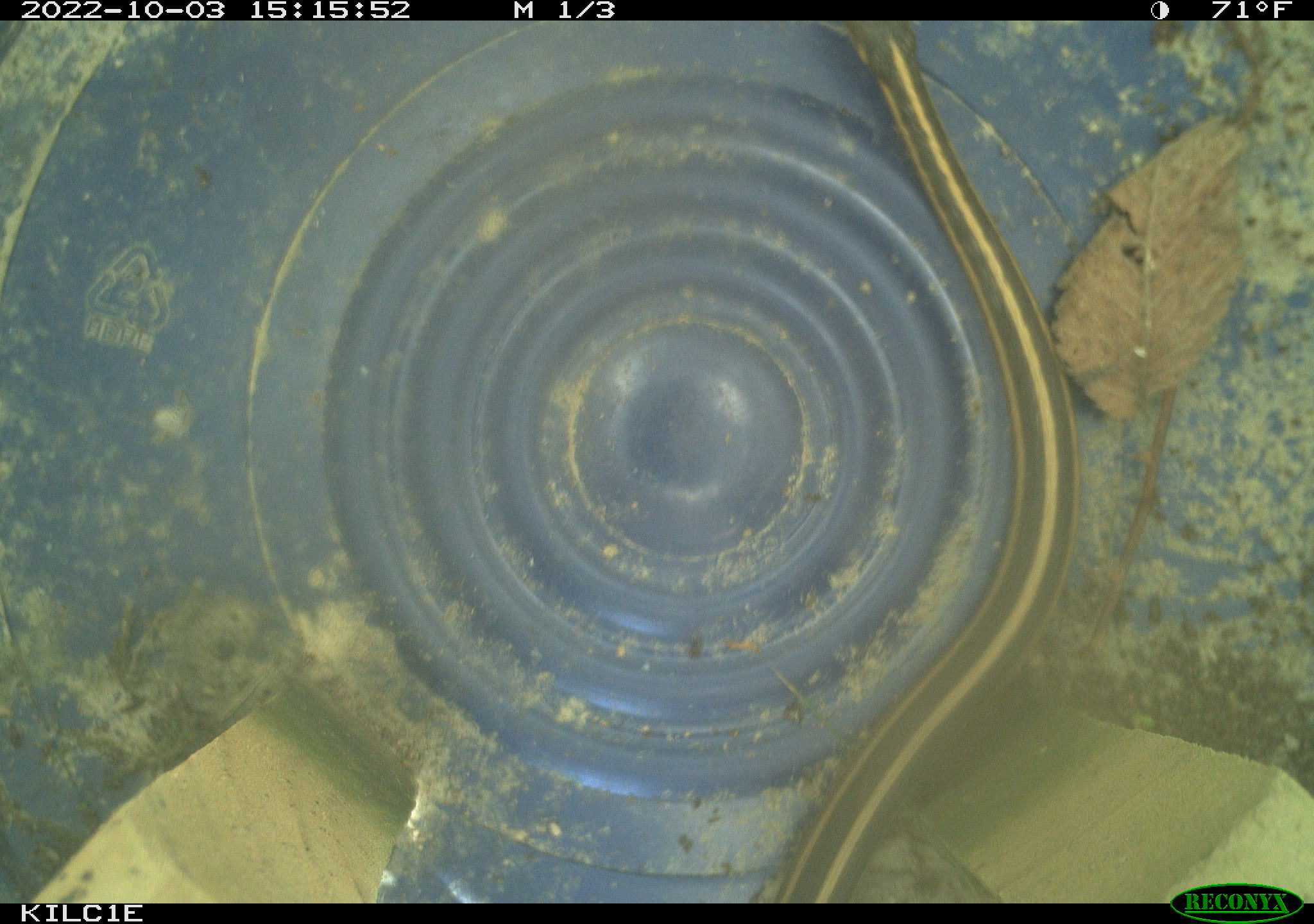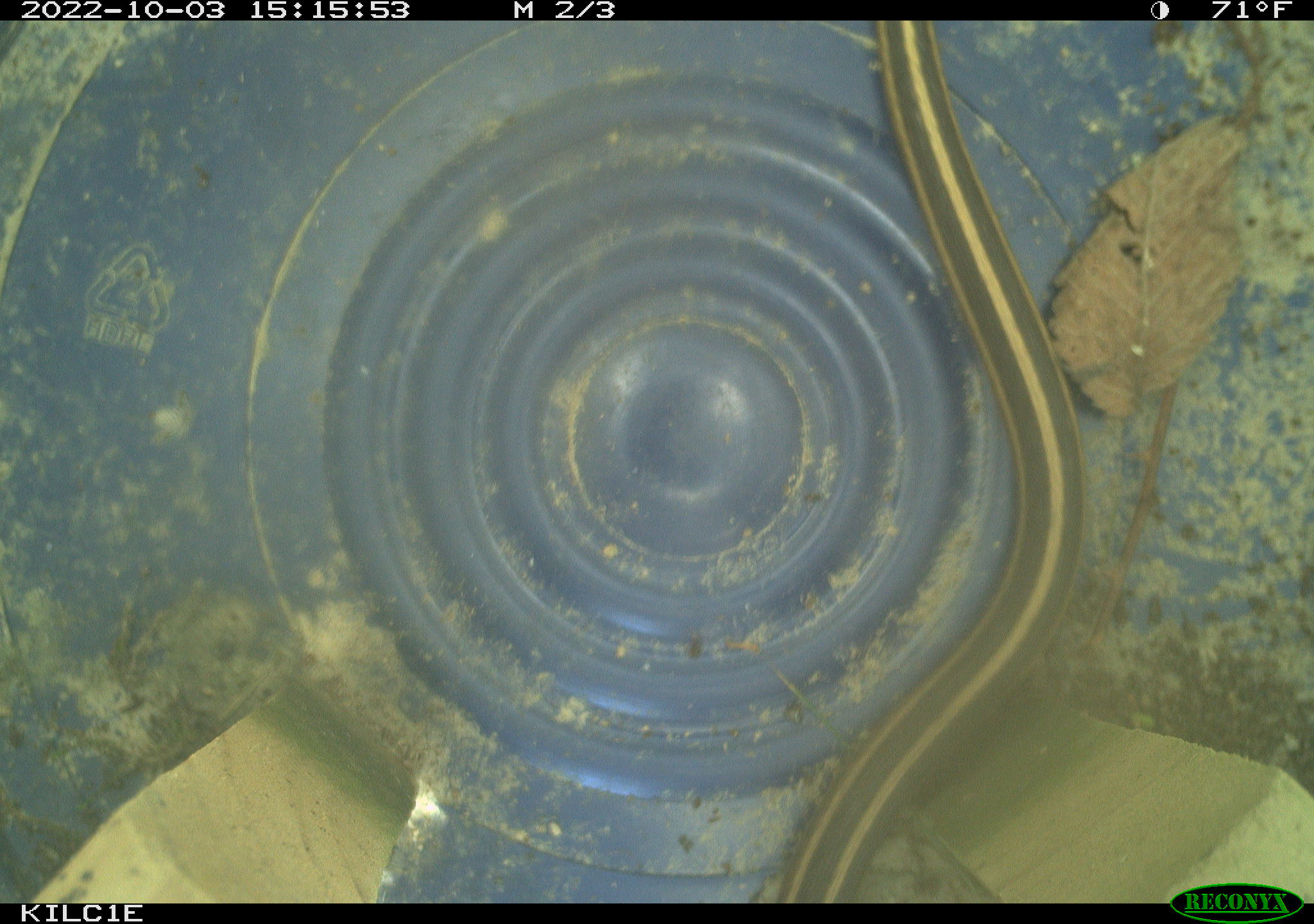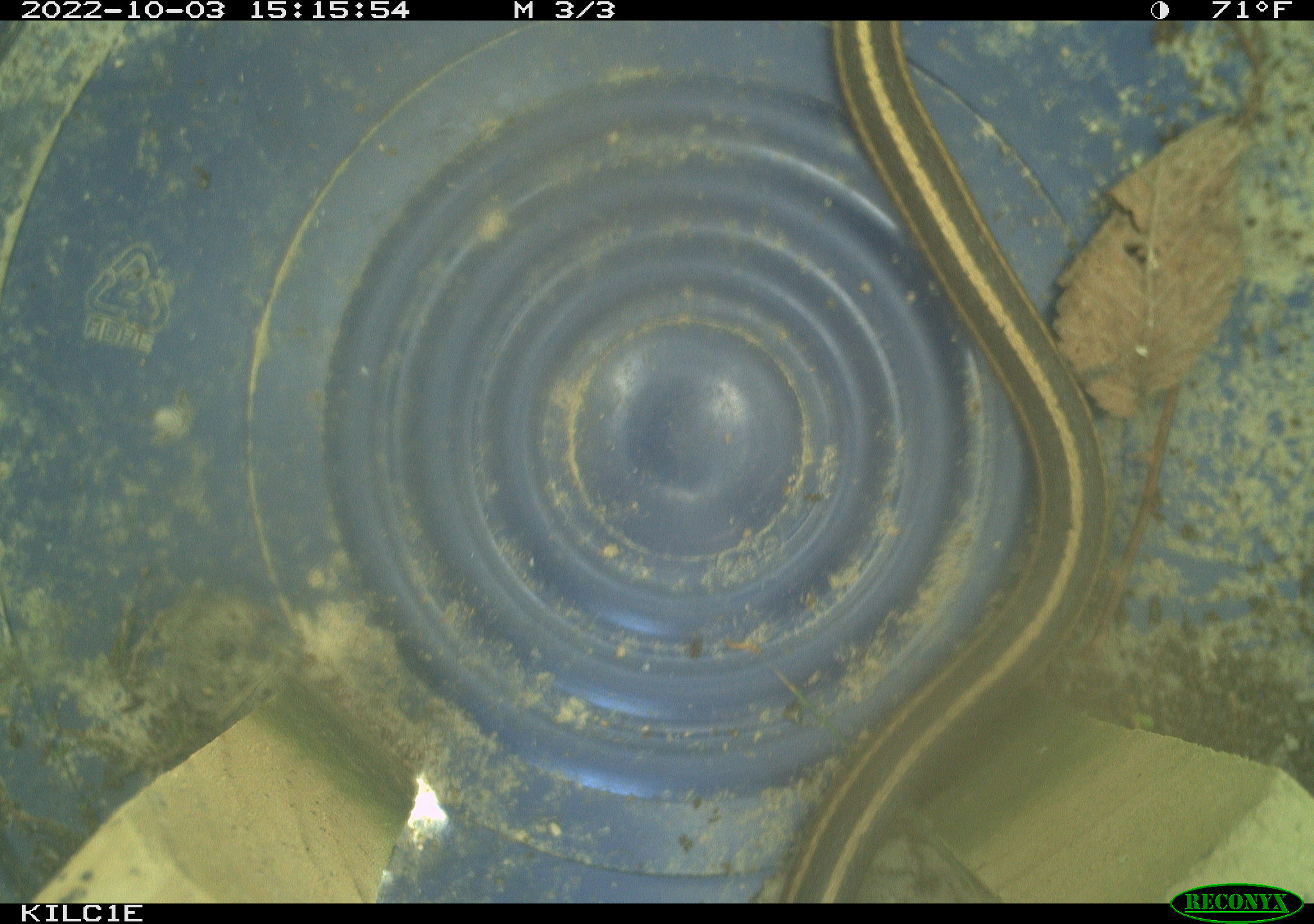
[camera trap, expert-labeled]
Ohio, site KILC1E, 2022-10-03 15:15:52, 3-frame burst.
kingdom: Animalia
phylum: Chordata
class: Reptilia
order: Squamata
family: Colubridae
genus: Thamnophis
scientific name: Thamnophis sirtalis sirtalis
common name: eastern gartersnake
Eastern gartersnake (Thamnophis sirtalis sirtalis).